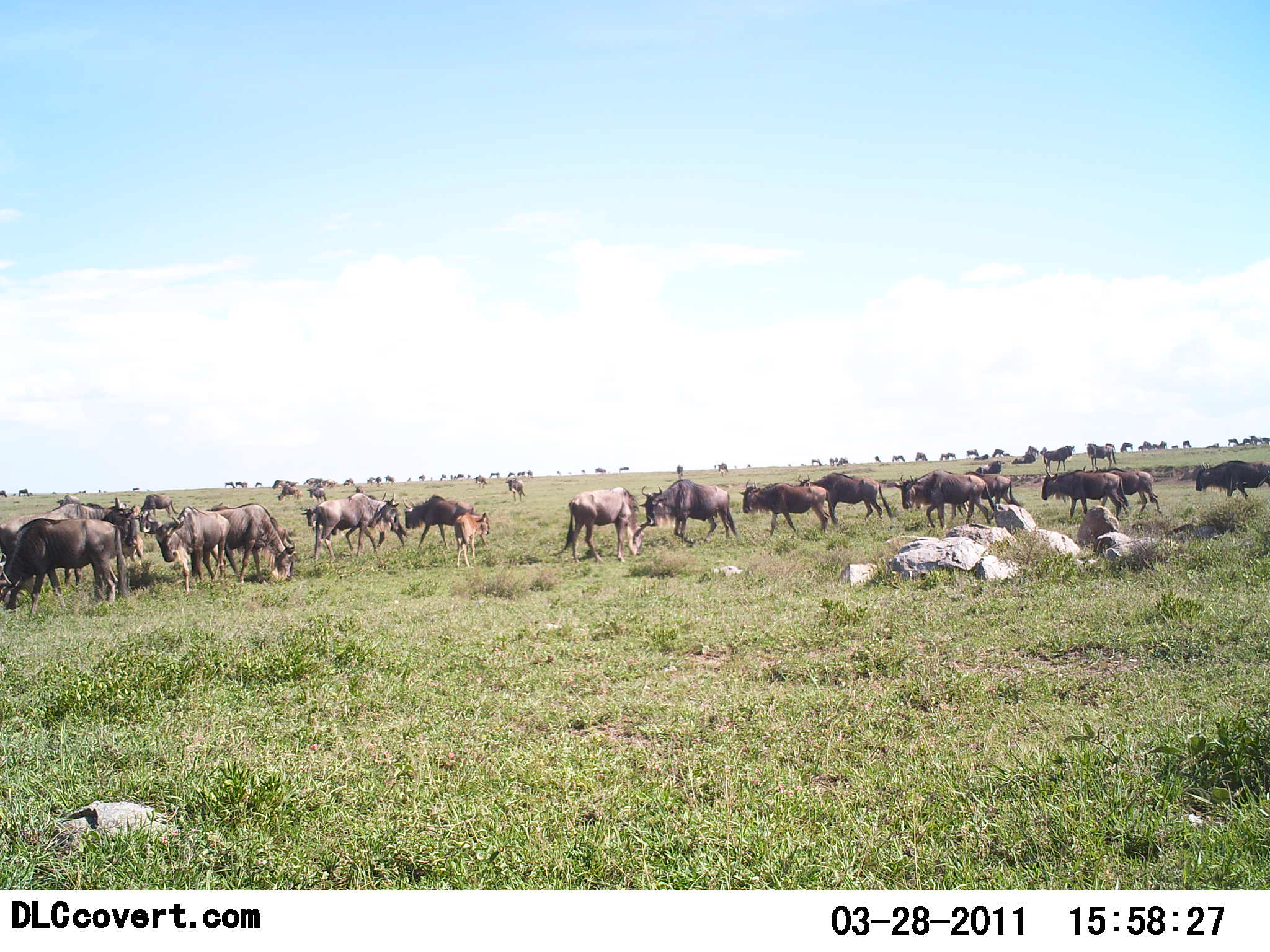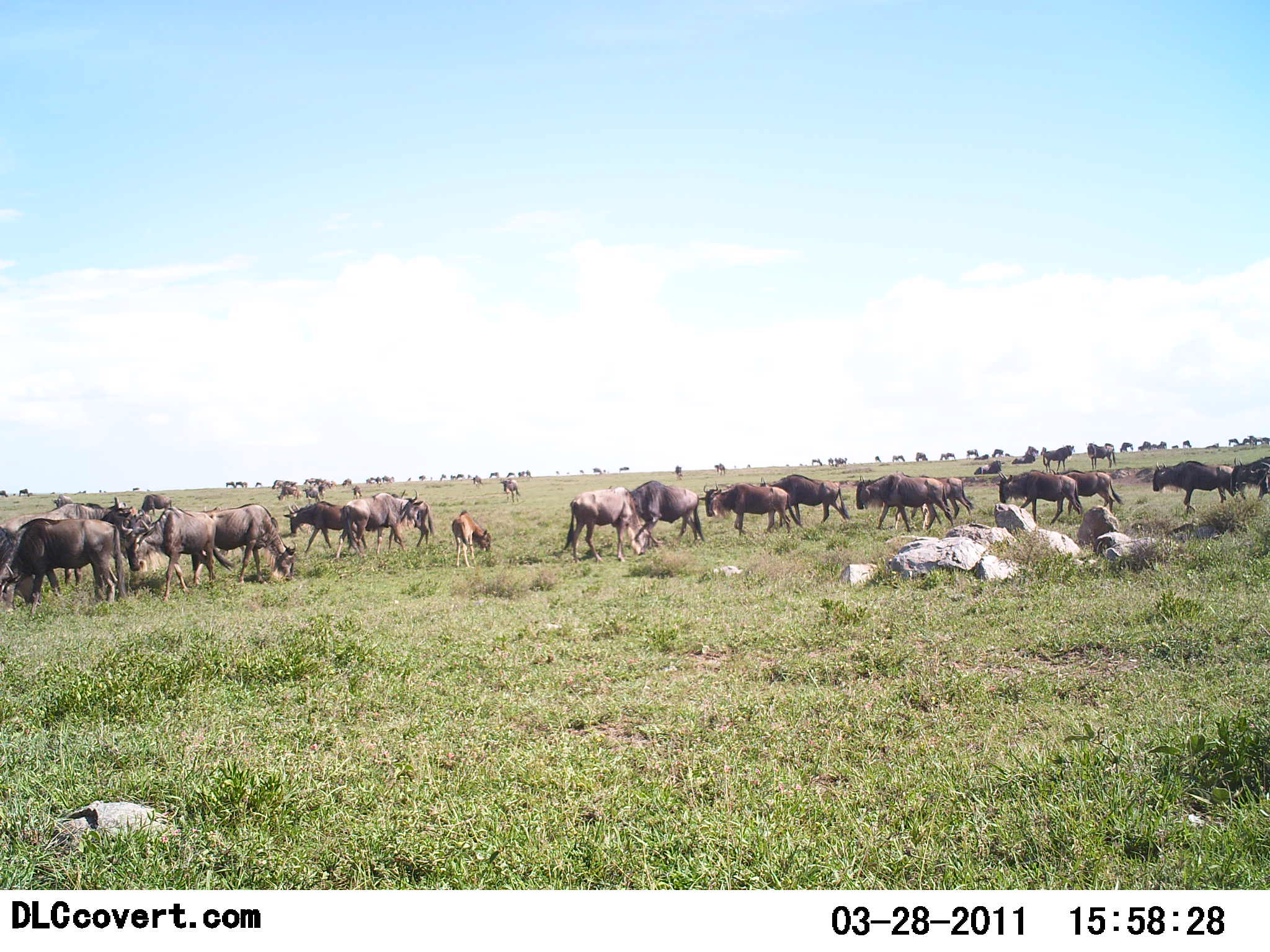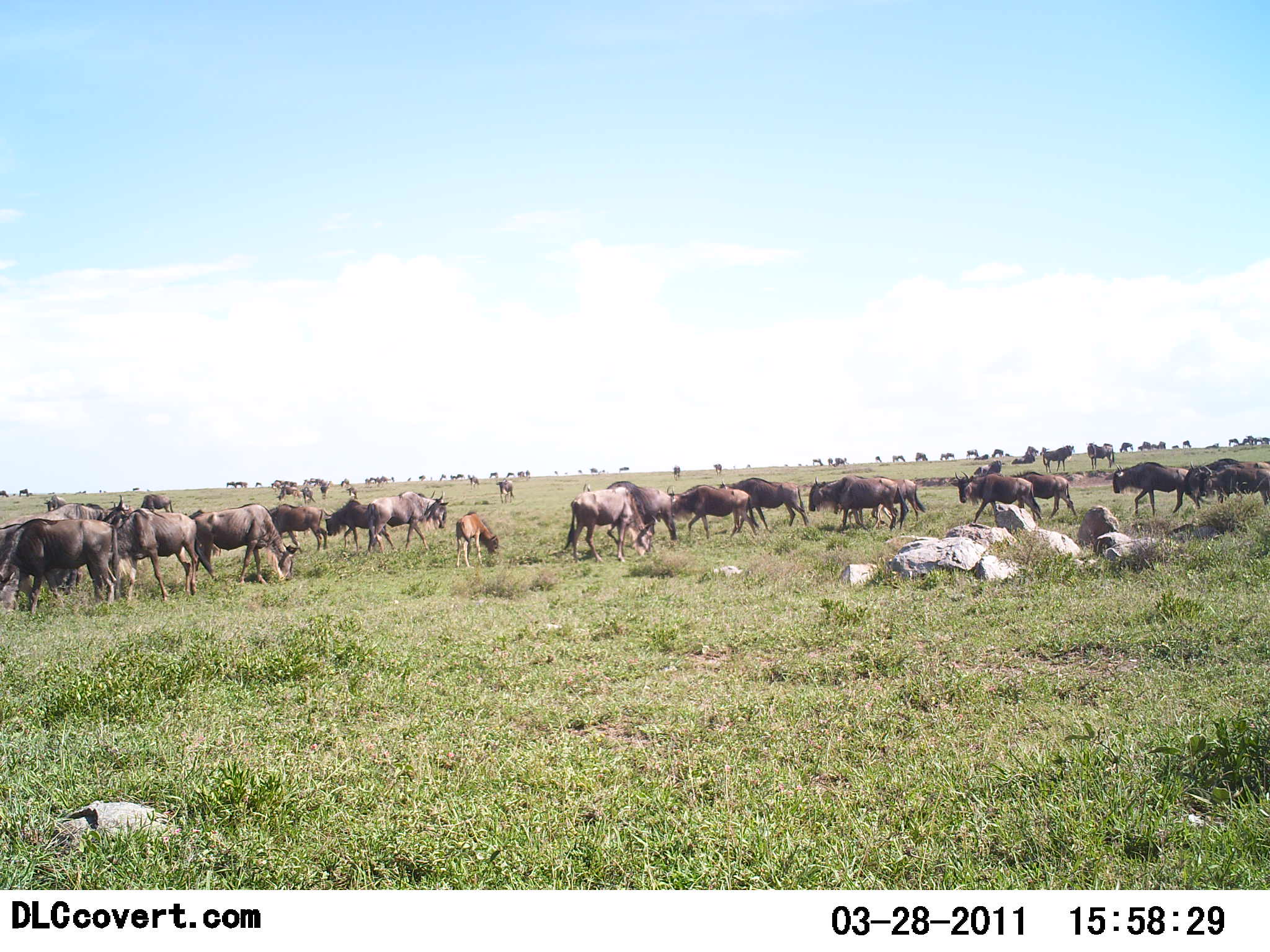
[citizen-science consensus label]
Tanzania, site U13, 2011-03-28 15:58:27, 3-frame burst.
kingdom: Animalia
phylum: Chordata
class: Mammalia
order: Artiodactyla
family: Bovidae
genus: Connochaetes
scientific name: Connochaetes taurinus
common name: blue wildebeest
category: wildebeest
Wildebeest (blue wildebeest) (Connochaetes taurinus), count 11-50. Behavior (volunteer vote fractions): standing 55%, resting 0%, moving 91%, interacting 0%. Young present (vote fraction): 27%. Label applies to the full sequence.